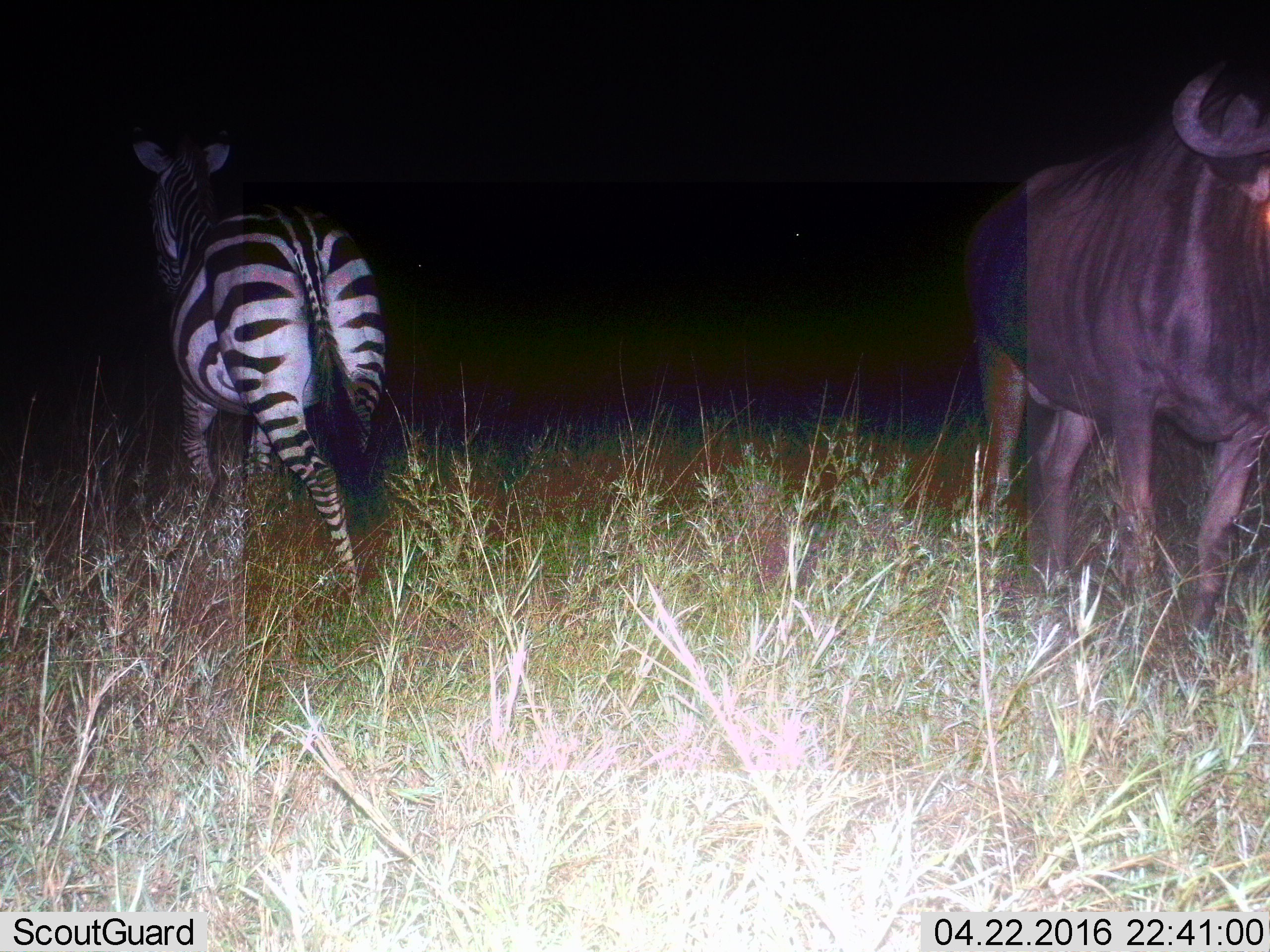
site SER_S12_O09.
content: unidentified animal